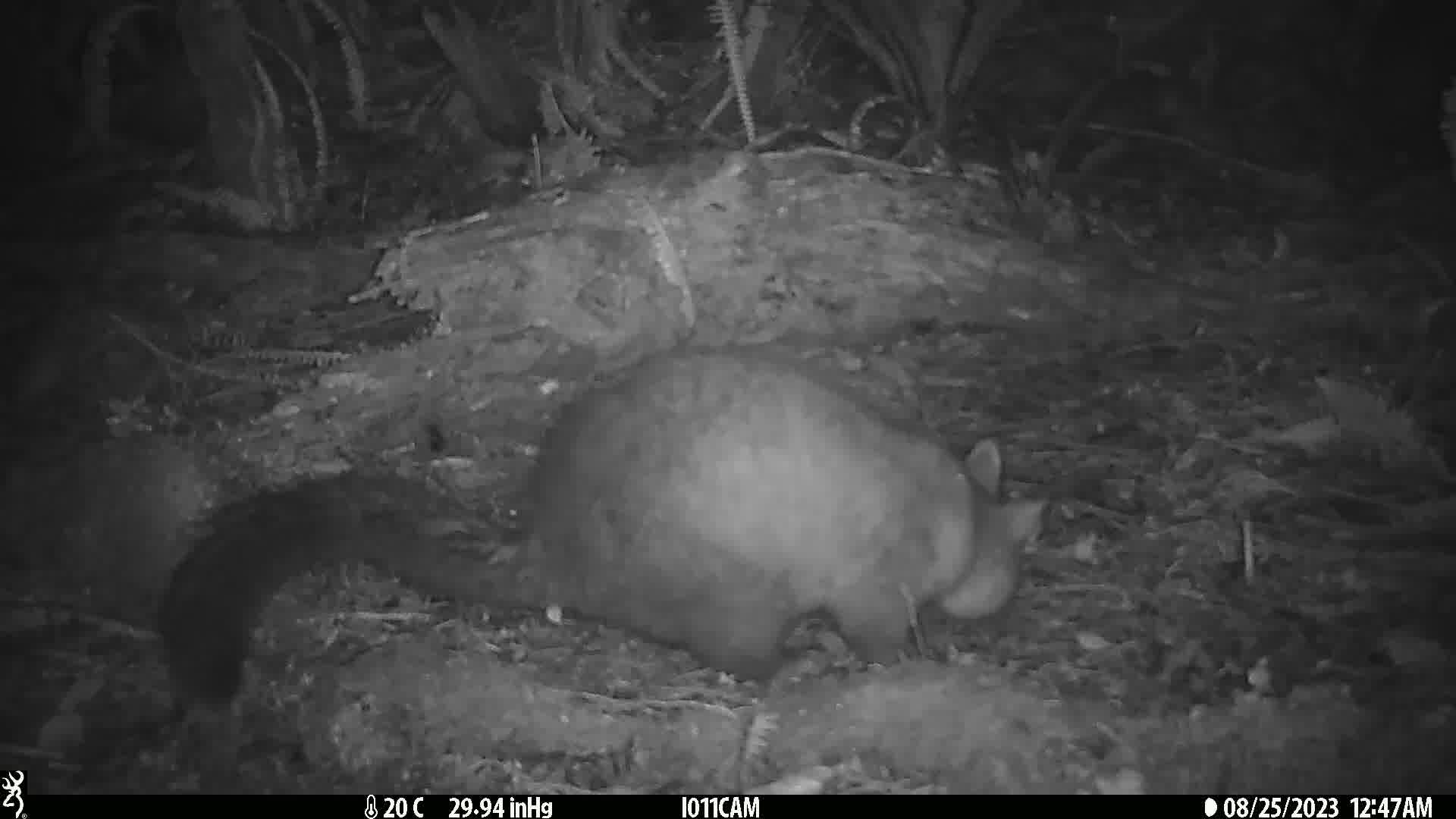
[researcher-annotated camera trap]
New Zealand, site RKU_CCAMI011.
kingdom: Animalia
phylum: Chordata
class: Mammalia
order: Diprotodontia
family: Phalangeridae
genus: Trichosurus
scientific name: Trichosurus vulpecula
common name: common brushtail possum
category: possum